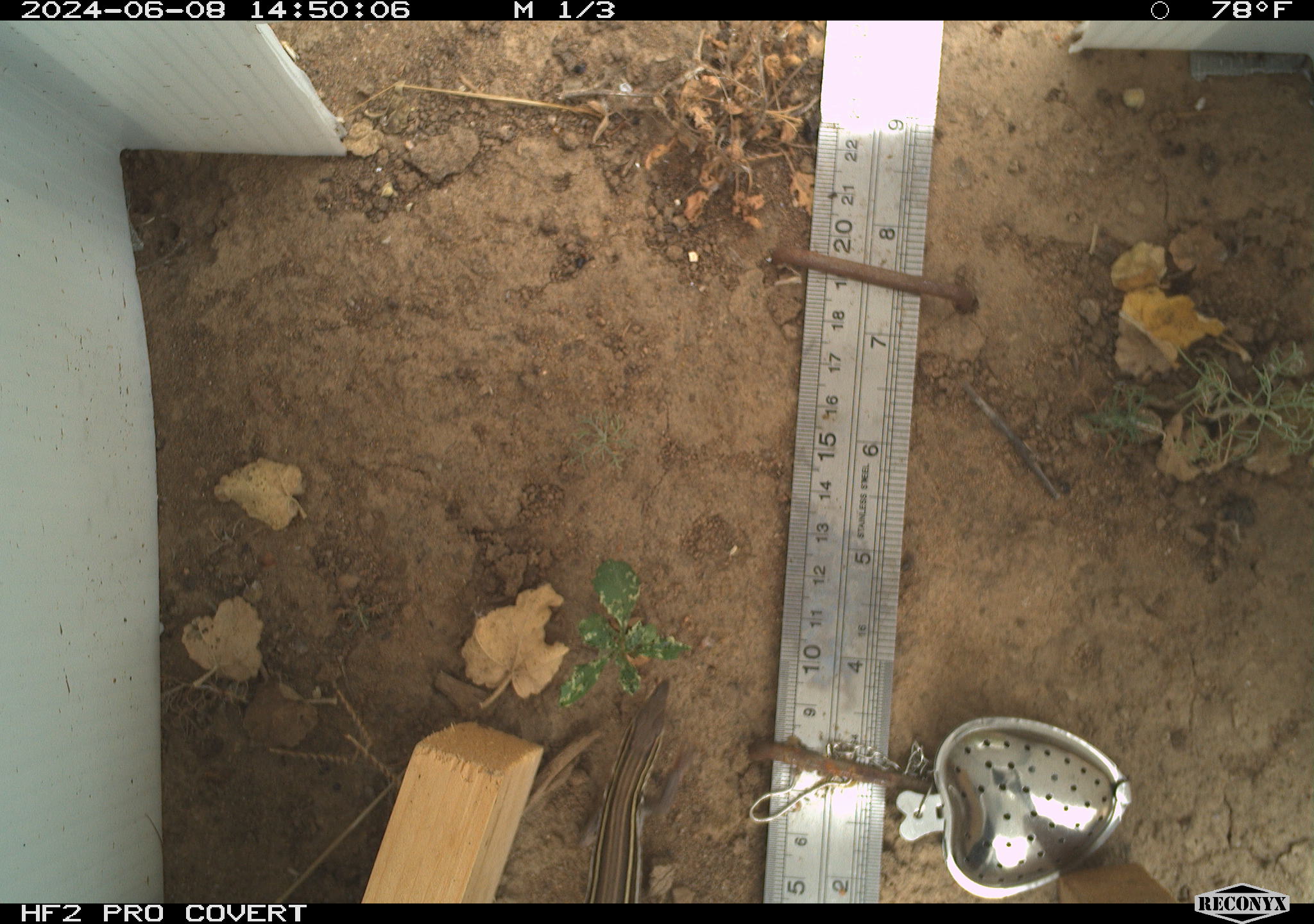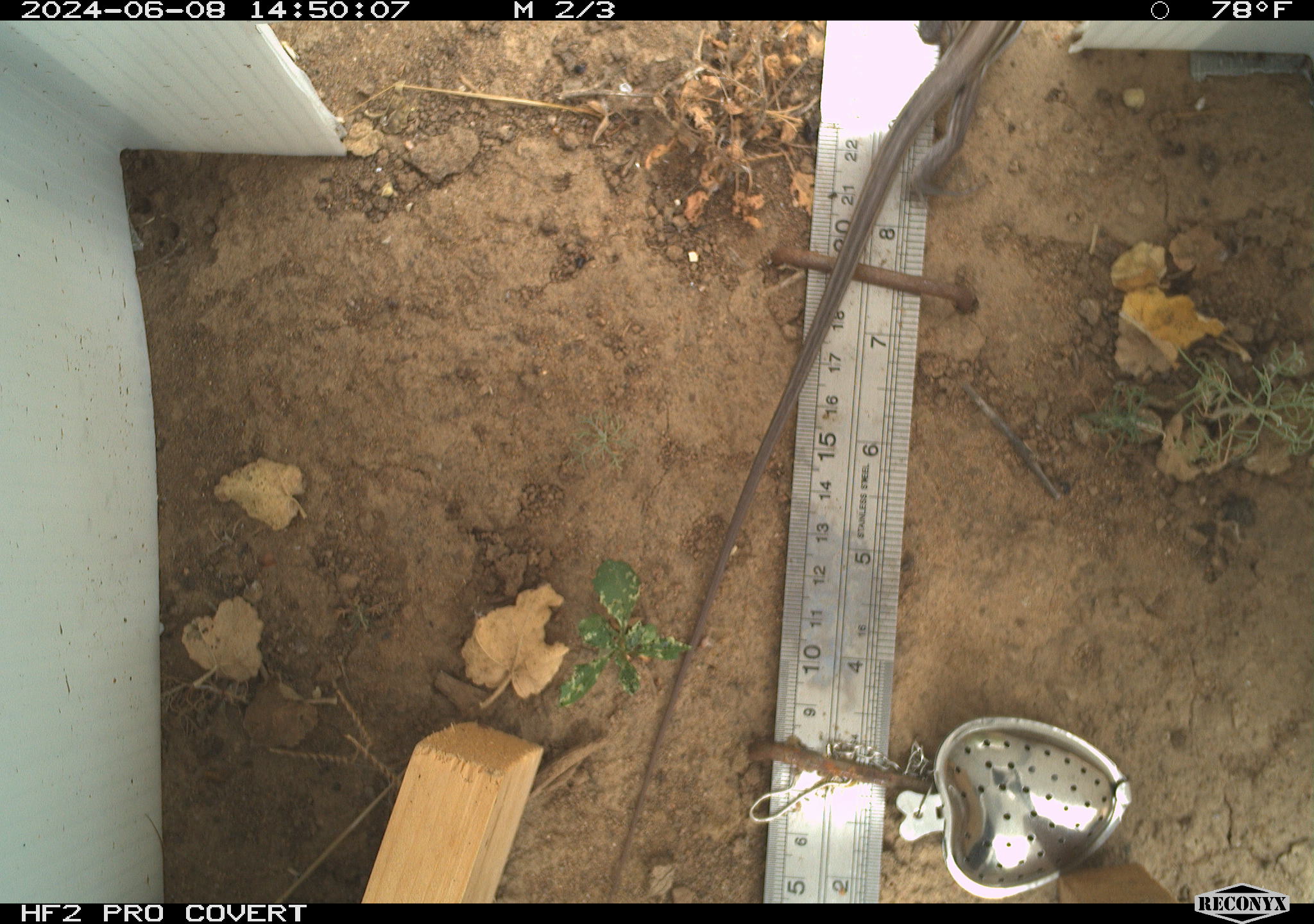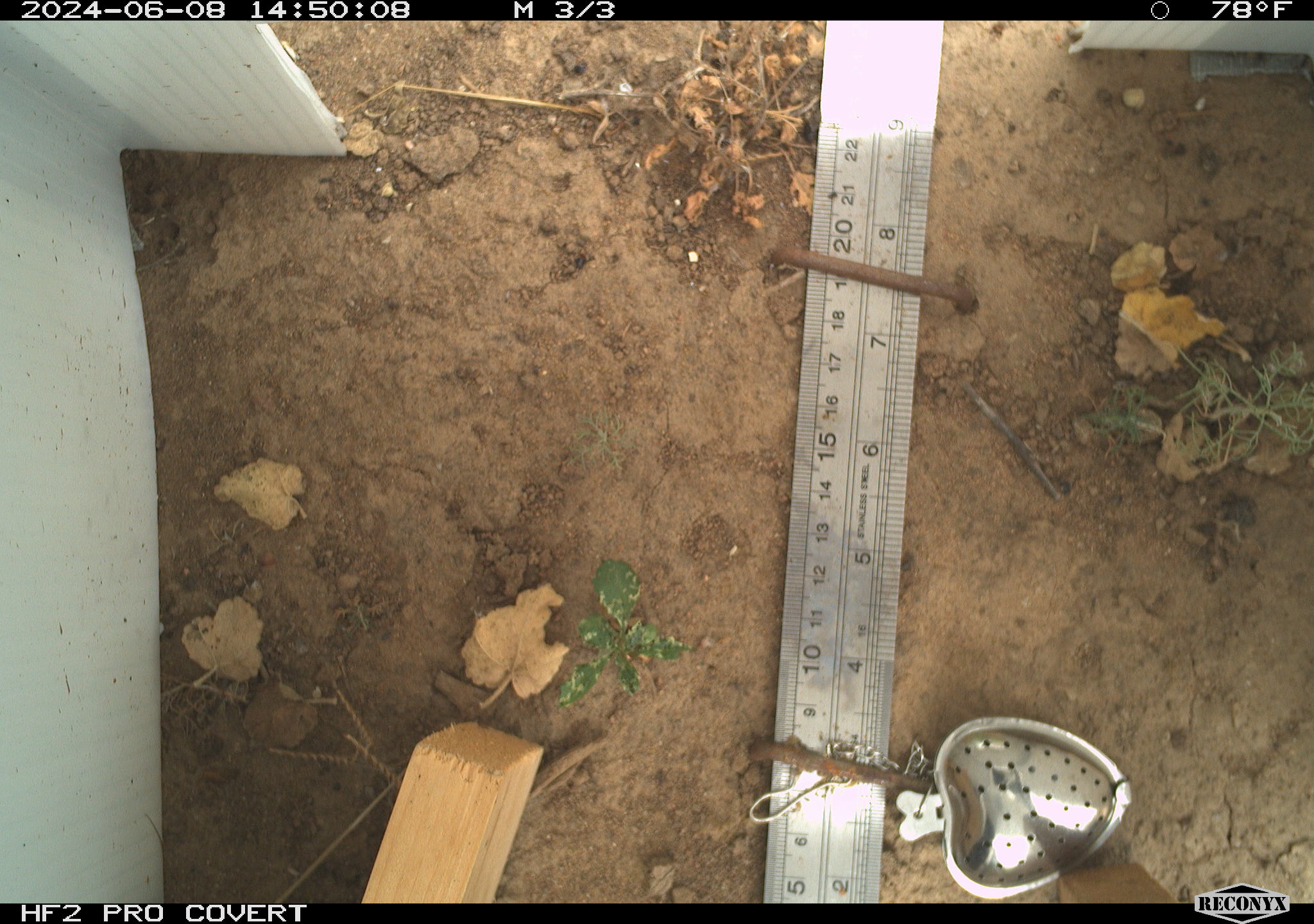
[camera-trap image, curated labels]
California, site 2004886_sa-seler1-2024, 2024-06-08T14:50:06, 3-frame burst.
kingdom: Animalia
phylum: Chordata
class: Reptilia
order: Squamata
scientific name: Squamata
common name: lizards and snakes